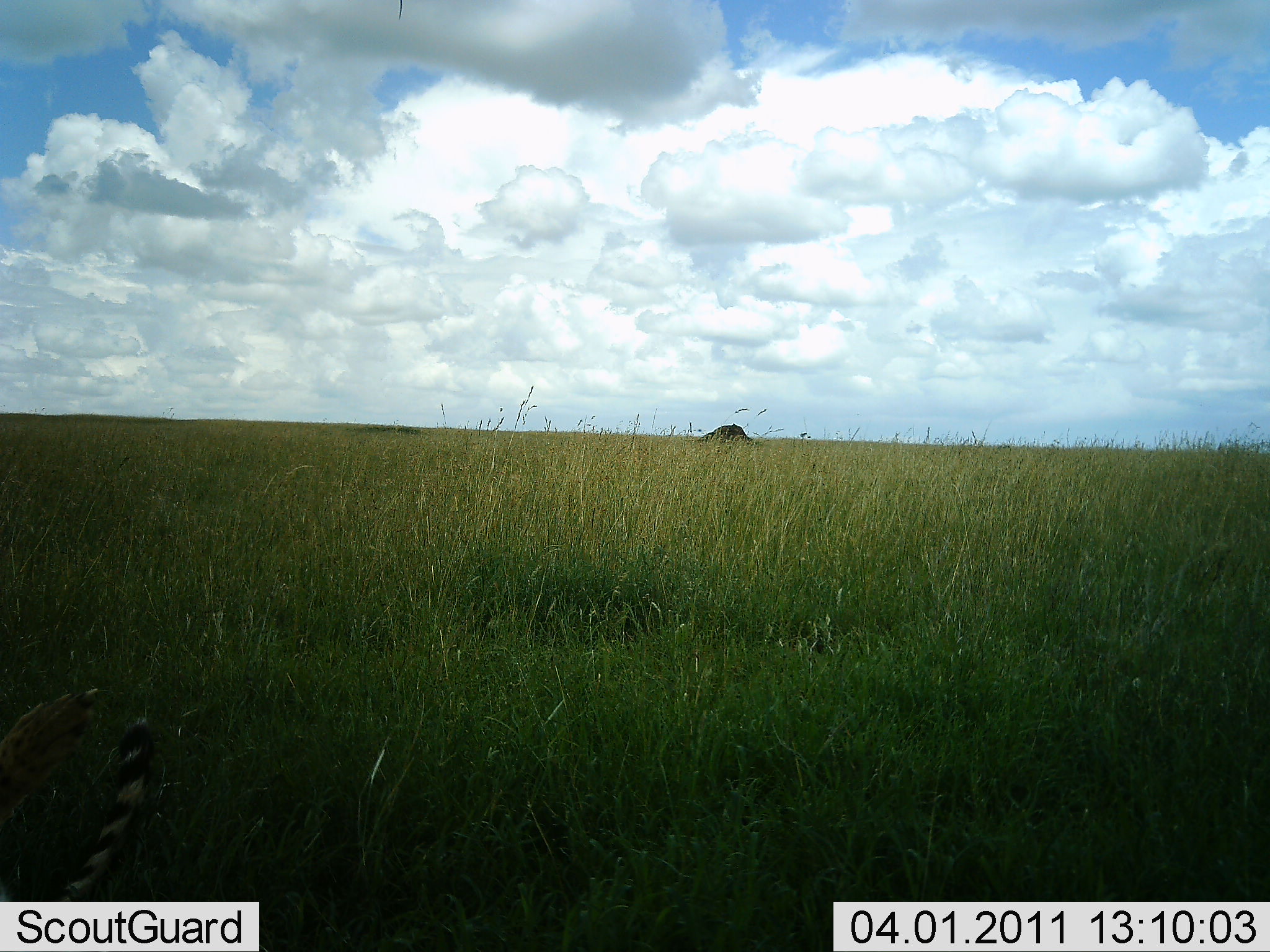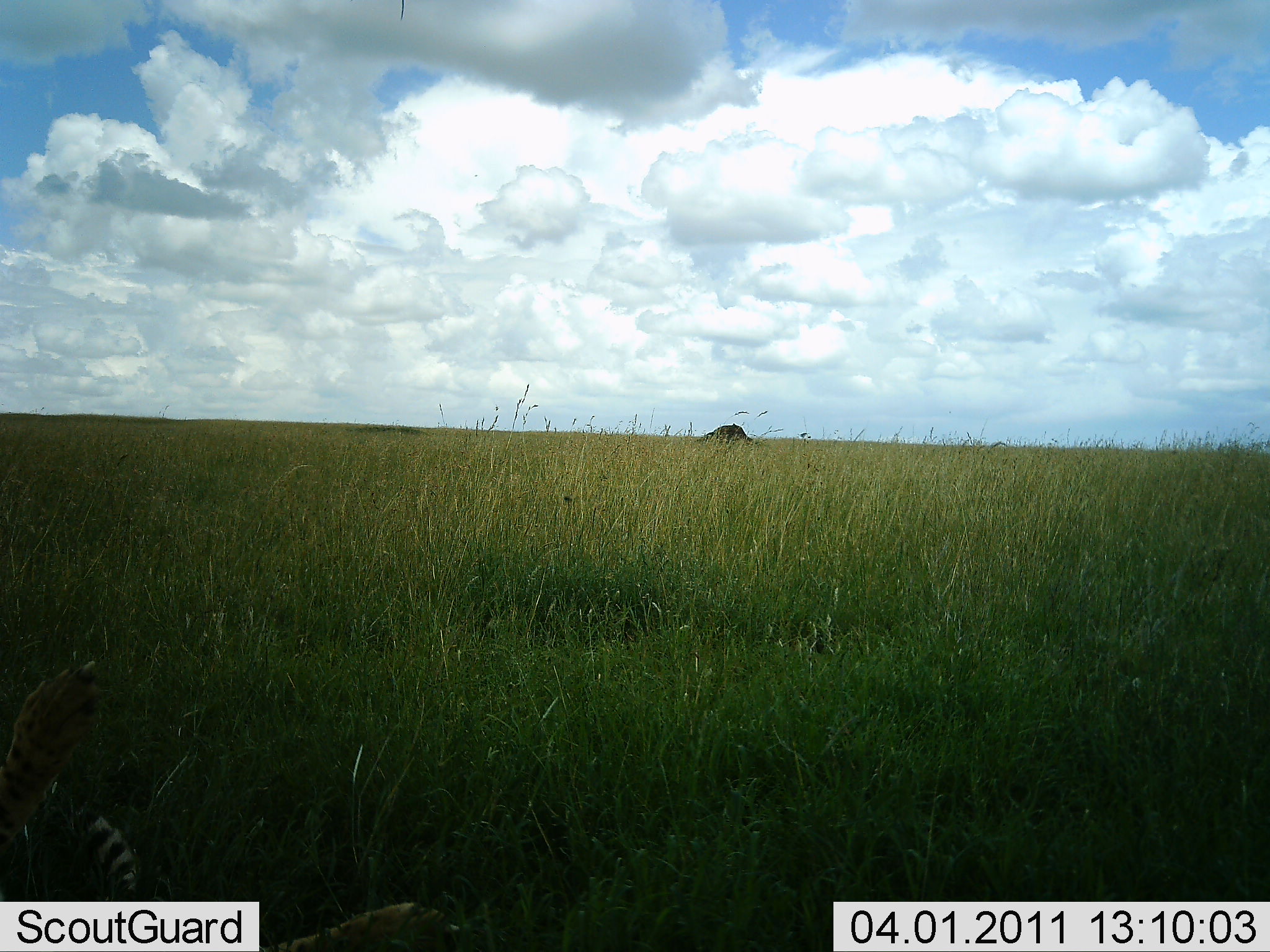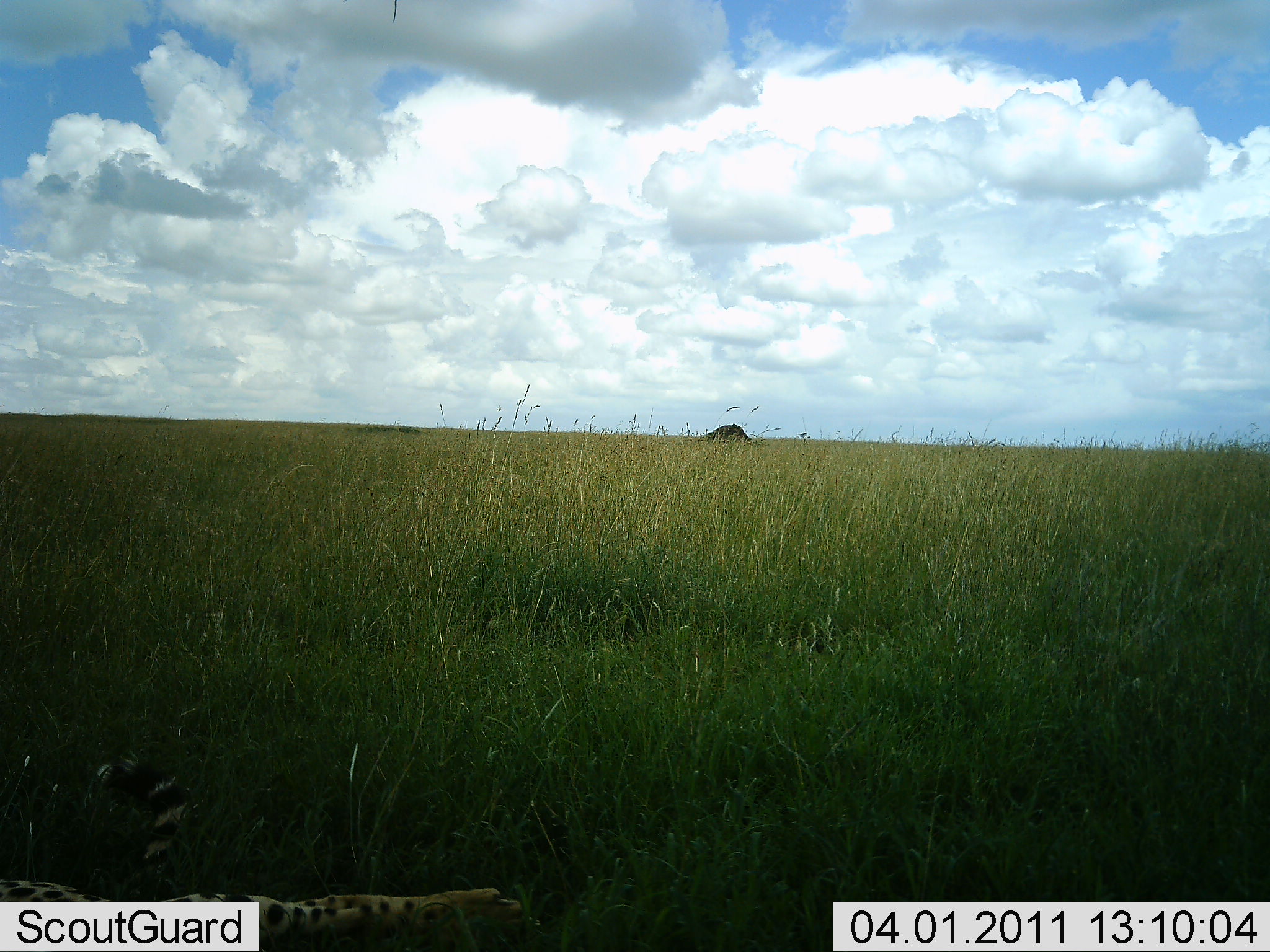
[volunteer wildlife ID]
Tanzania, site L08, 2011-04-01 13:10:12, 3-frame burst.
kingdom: Animalia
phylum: Chordata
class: Mammalia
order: Carnivora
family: Felidae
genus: Acinonyx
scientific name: Acinonyx jubatus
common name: cheetah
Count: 1.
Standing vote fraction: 0%.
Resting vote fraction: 80%.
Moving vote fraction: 20%.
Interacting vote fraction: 0%.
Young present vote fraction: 0%.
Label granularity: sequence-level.